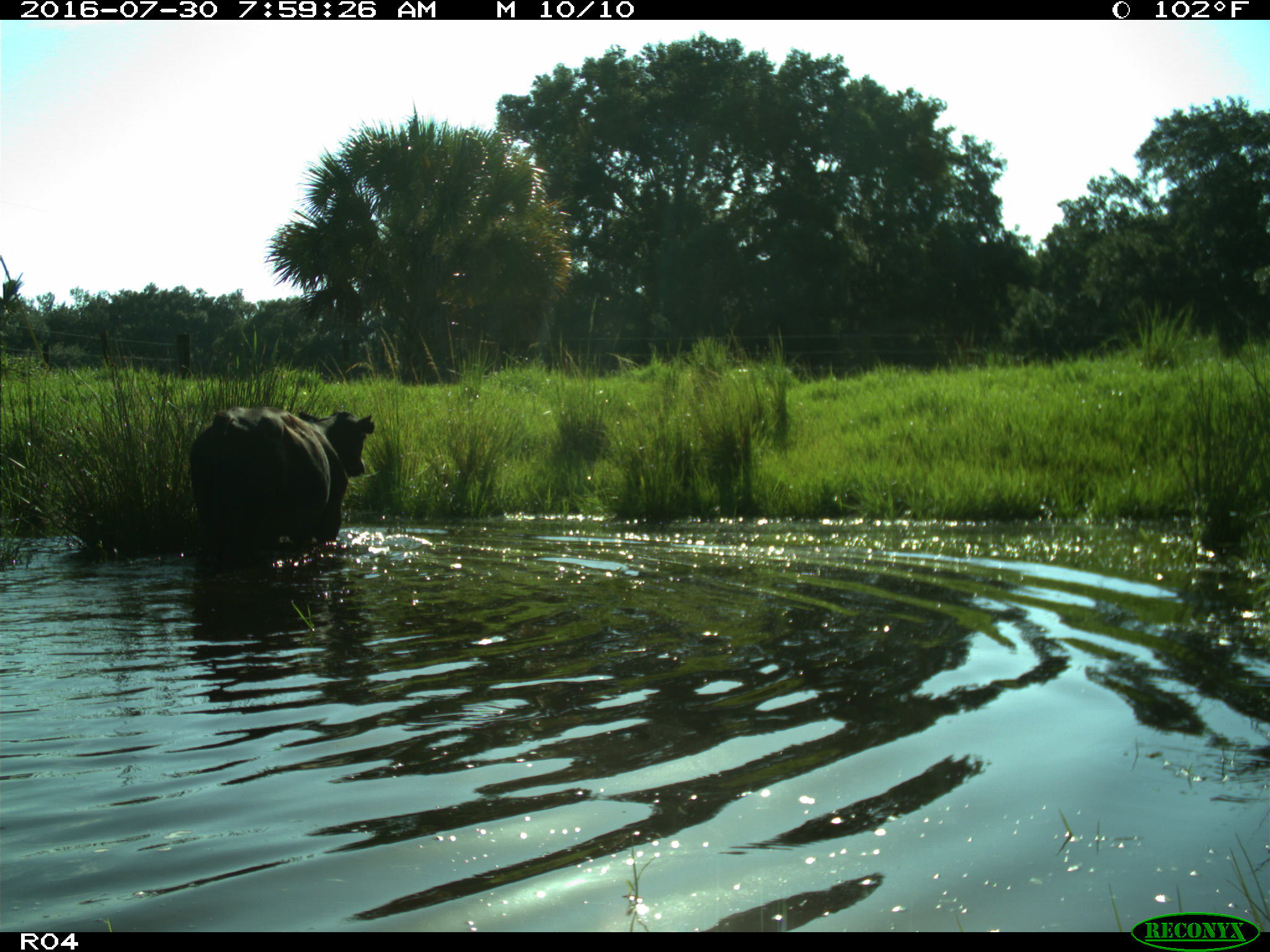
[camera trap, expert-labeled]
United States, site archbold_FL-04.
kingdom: Animalia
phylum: Chordata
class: Mammalia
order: Artiodactyla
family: Bovidae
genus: Bos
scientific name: Bos taurus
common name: domestic cow